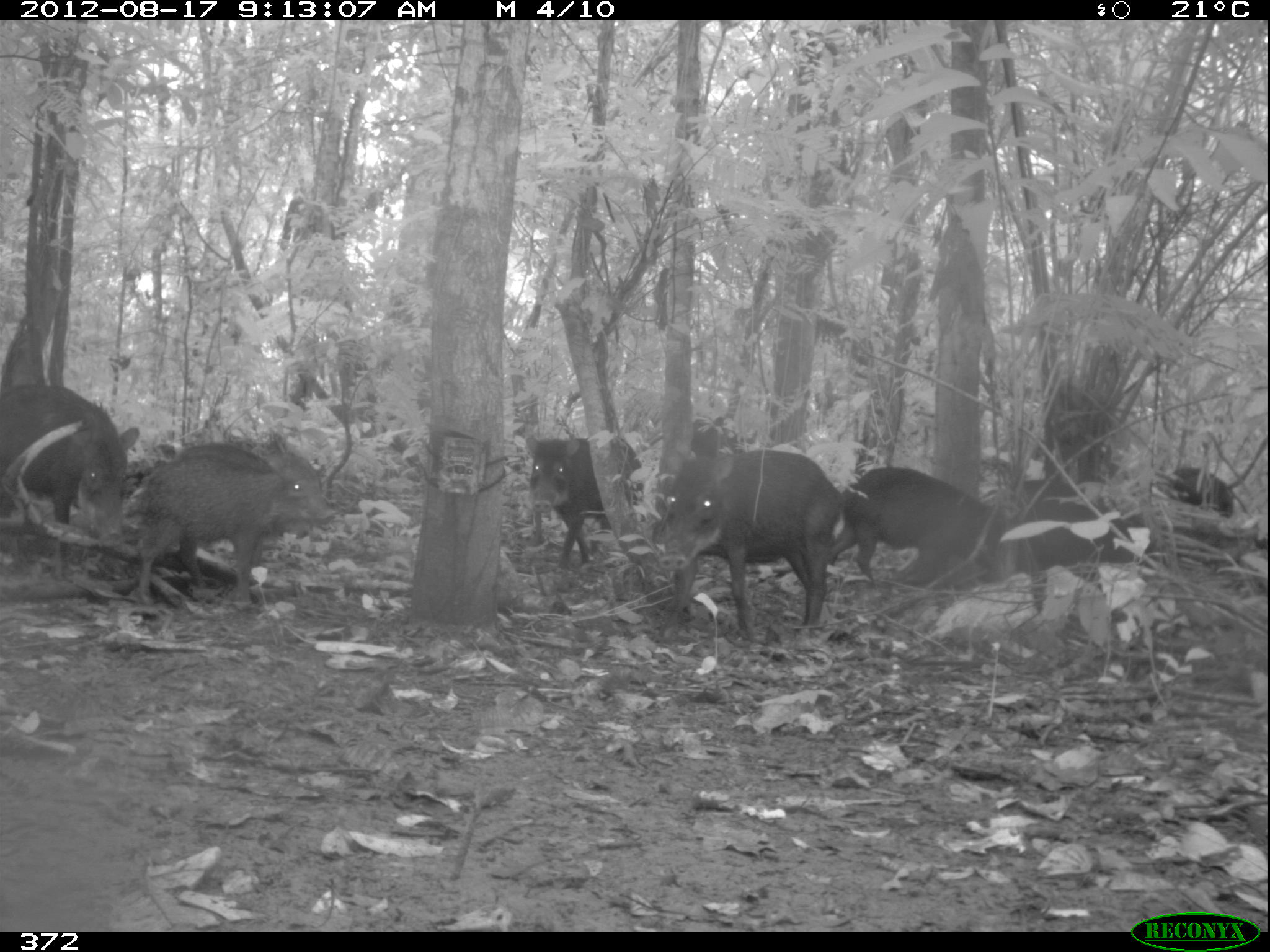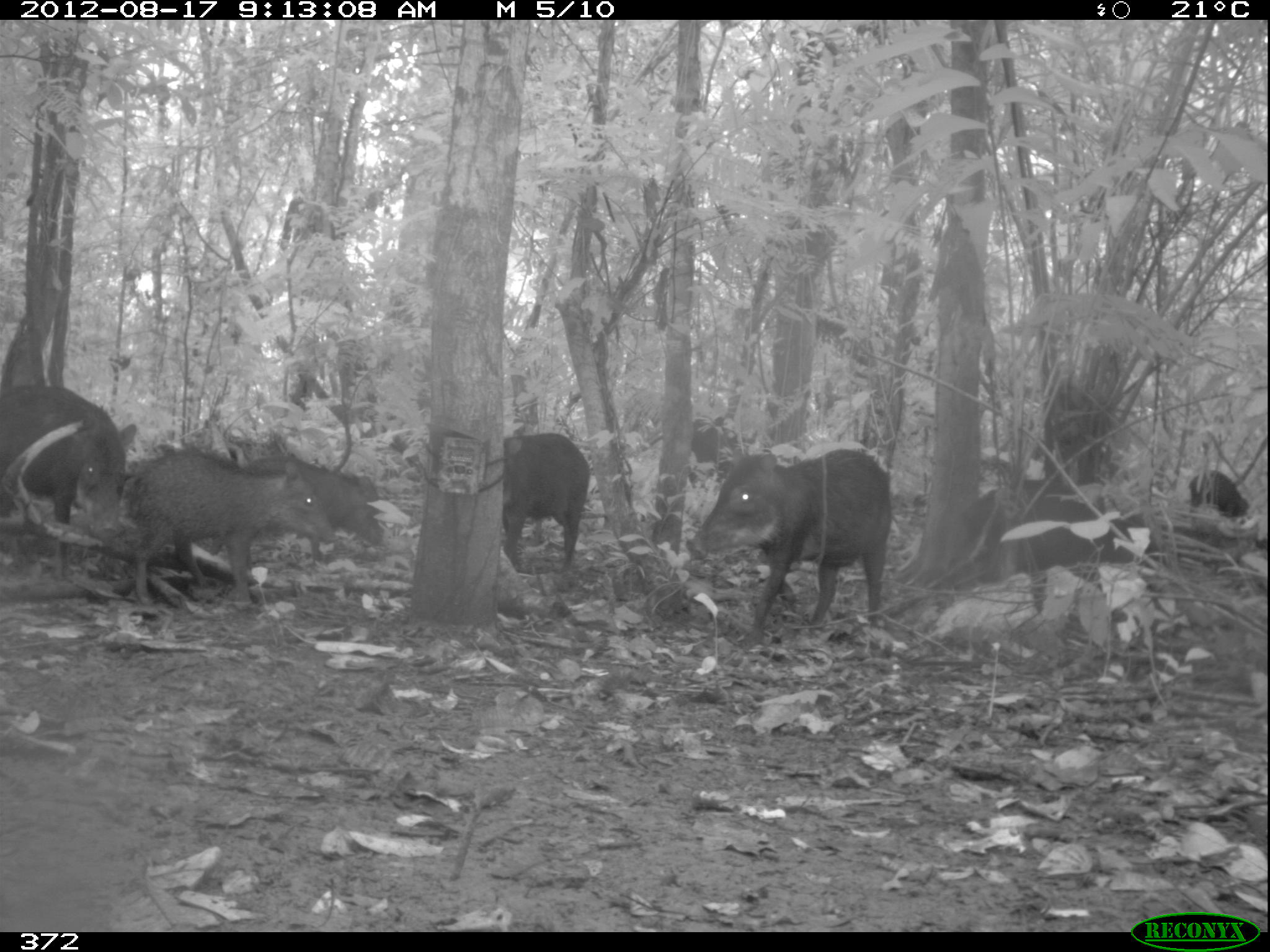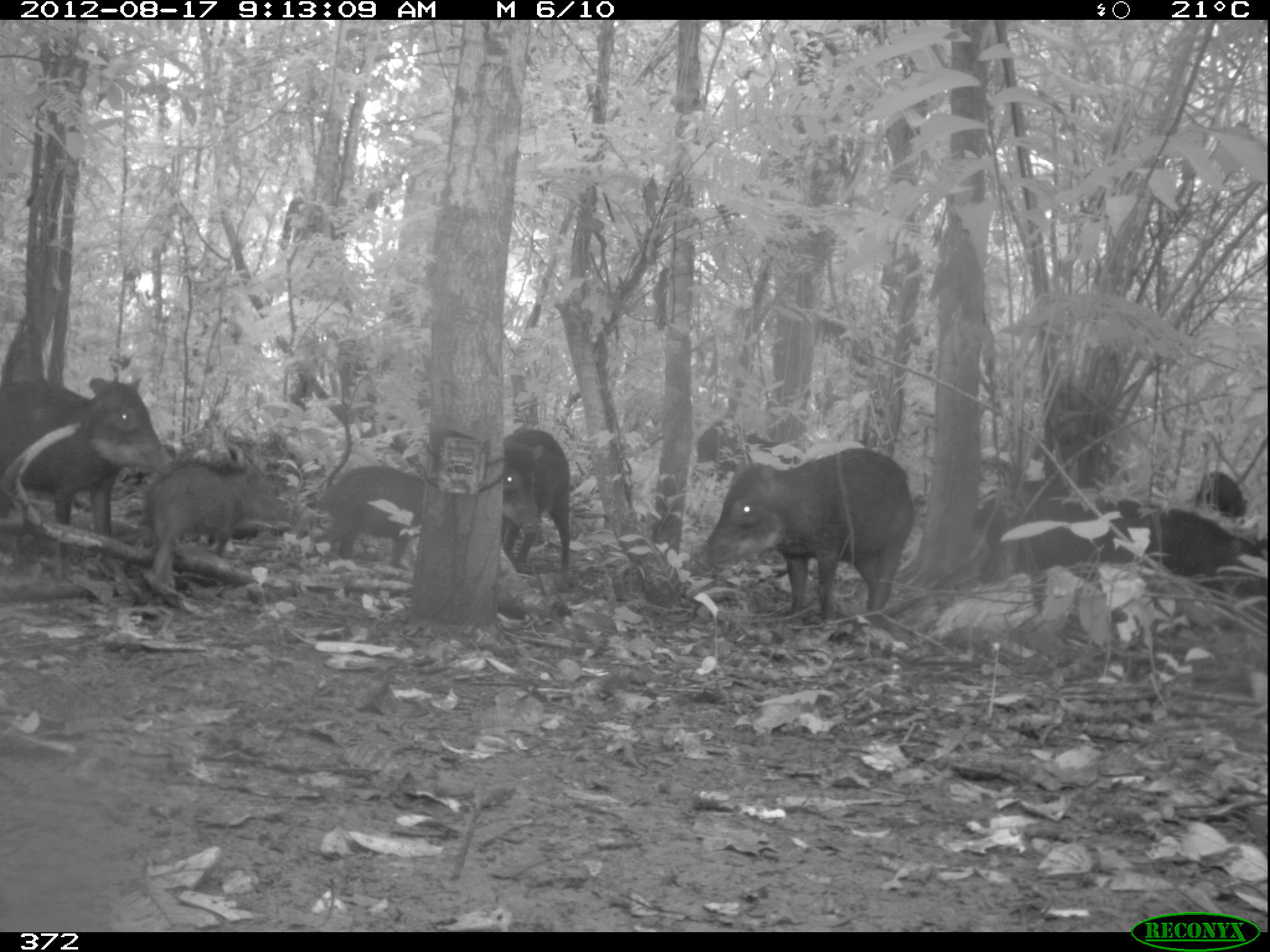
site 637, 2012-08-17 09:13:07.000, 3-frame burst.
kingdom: Animalia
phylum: Chordata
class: Mammalia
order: Artiodactyla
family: Tayassuidae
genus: Tayassu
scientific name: Tayassu pecari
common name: white-lipped peccary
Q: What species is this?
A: Tayassu pecari (white-lipped peccary).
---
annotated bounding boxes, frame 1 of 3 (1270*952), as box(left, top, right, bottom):
tayassu pecari: box(660, 441, 847, 658); box(127, 452, 336, 611); box(0, 374, 133, 586); box(828, 464, 1027, 598); box(1007, 496, 1178, 622); box(526, 433, 645, 572); box(1165, 464, 1243, 520); box(171, 441, 280, 477); box(686, 411, 752, 460)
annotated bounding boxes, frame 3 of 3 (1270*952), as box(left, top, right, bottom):
tayassu pecari: box(685, 444, 919, 641); box(2, 374, 185, 585); box(967, 472, 1144, 615); box(147, 464, 300, 603); box(1112, 491, 1270, 603); box(317, 460, 427, 579); box(499, 426, 580, 579); box(690, 412, 781, 487); box(1192, 468, 1246, 518)